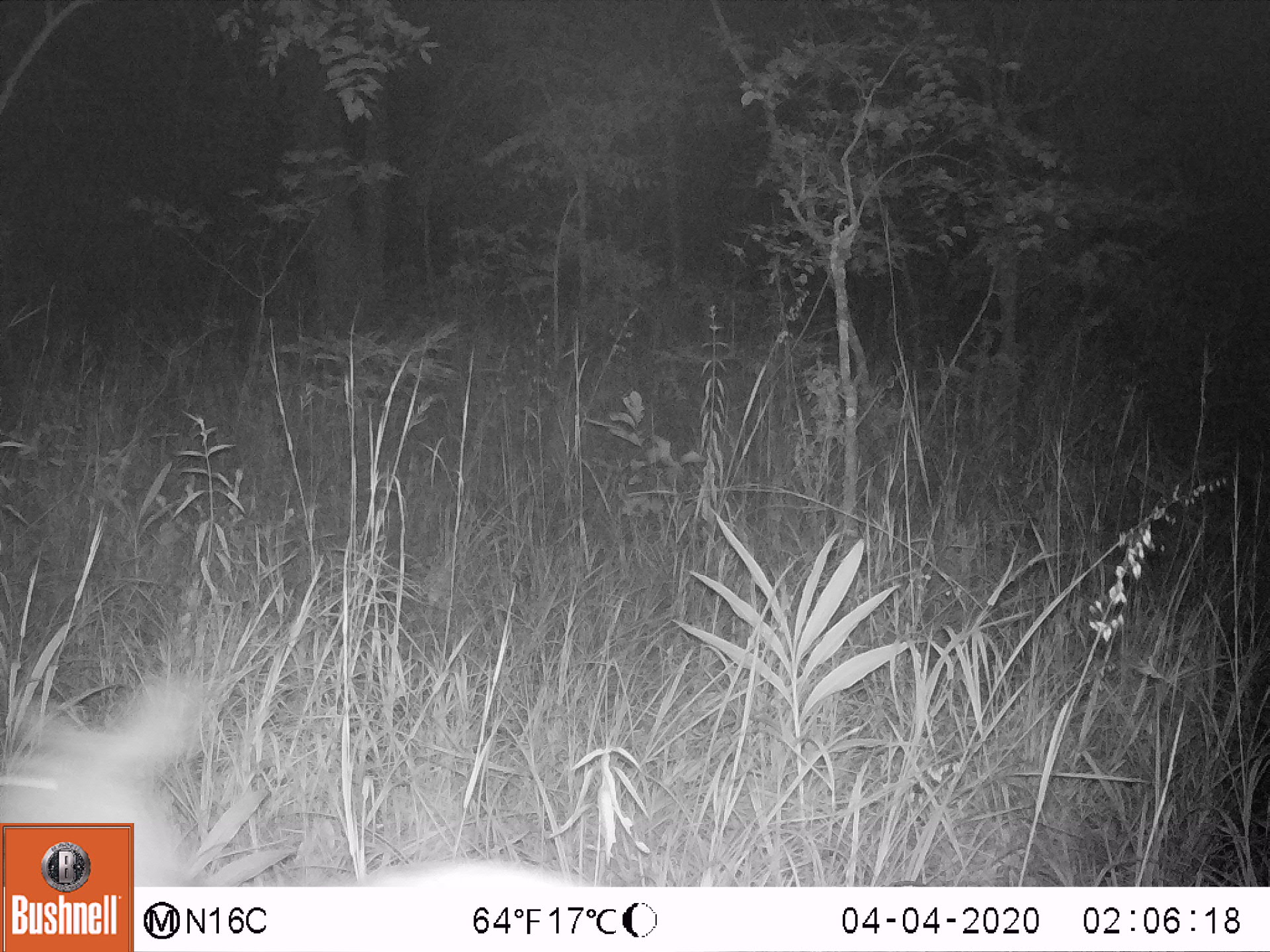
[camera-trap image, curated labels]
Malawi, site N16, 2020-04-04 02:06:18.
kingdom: Animalia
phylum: Chordata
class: Mammalia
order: Artiodactyla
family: Bovidae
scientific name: Antilopinae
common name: small antelope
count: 1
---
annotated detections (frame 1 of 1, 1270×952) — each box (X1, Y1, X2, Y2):
small antelope: (0, 652, 254, 821)